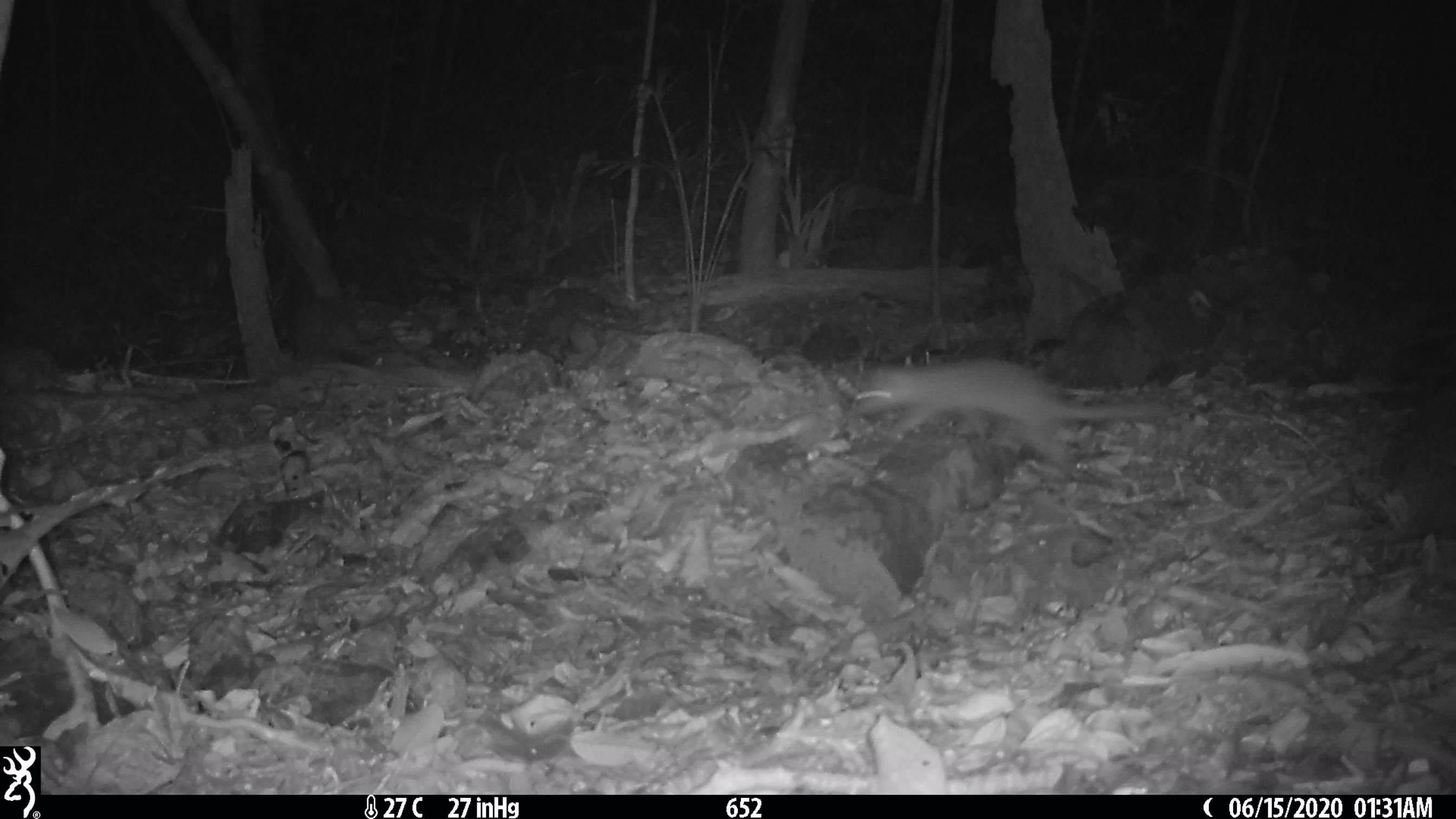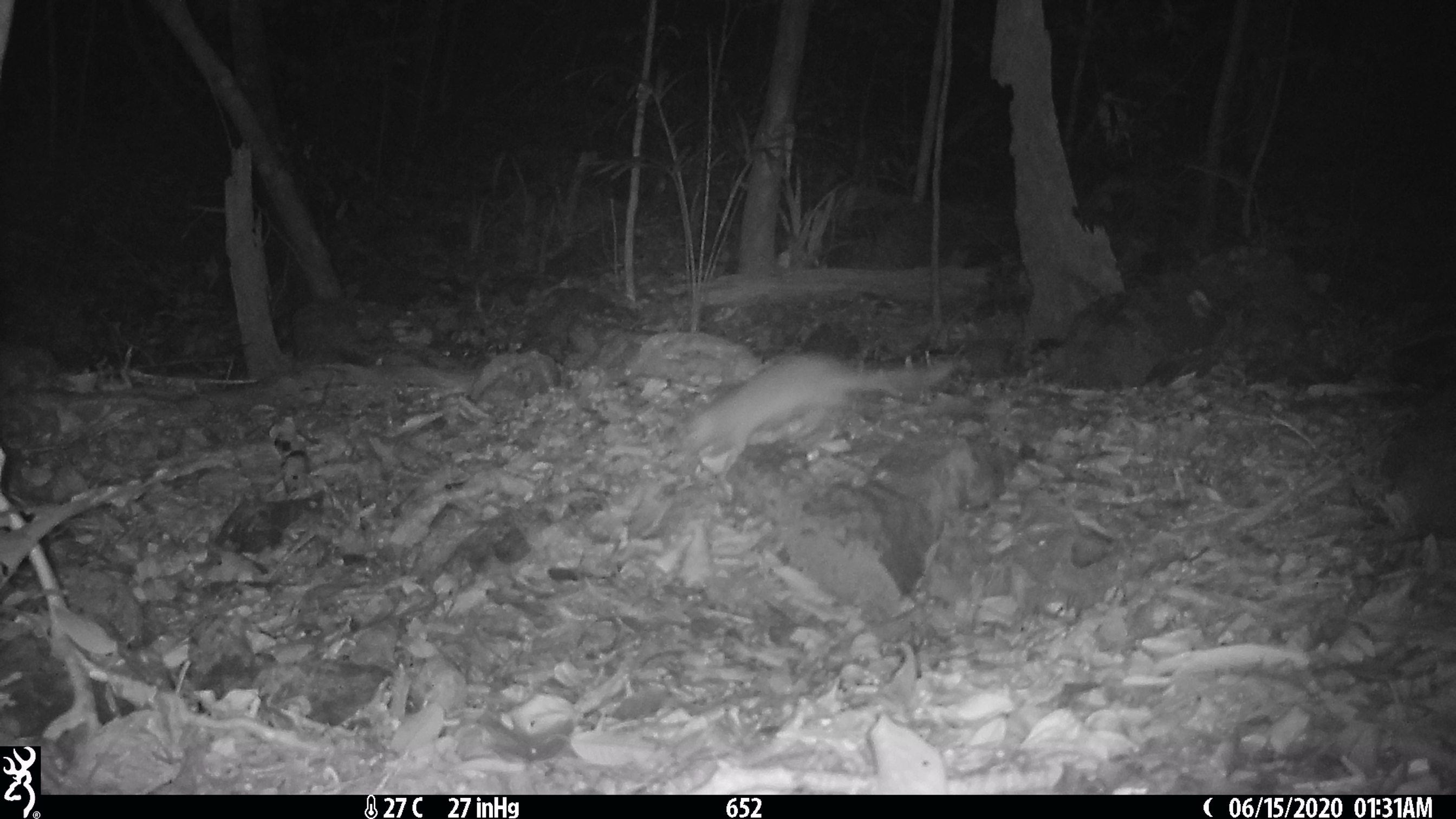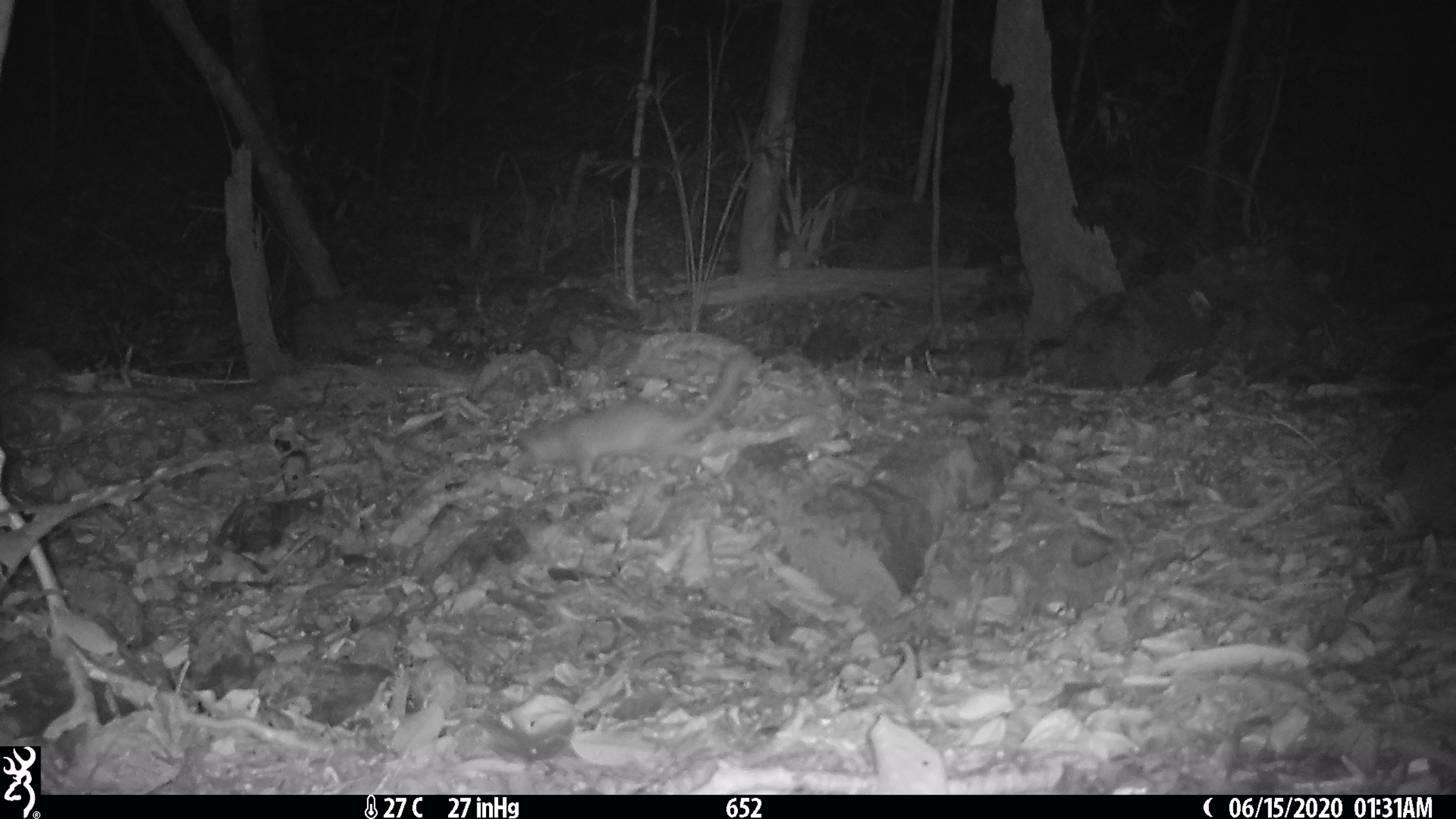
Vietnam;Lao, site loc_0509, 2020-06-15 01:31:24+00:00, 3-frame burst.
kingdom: Animalia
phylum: Chordata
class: Mammalia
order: Carnivora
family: Mustelidae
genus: Melogale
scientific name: Melogale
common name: ferret badger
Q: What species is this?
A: Ferret badger (Melogale).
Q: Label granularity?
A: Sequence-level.